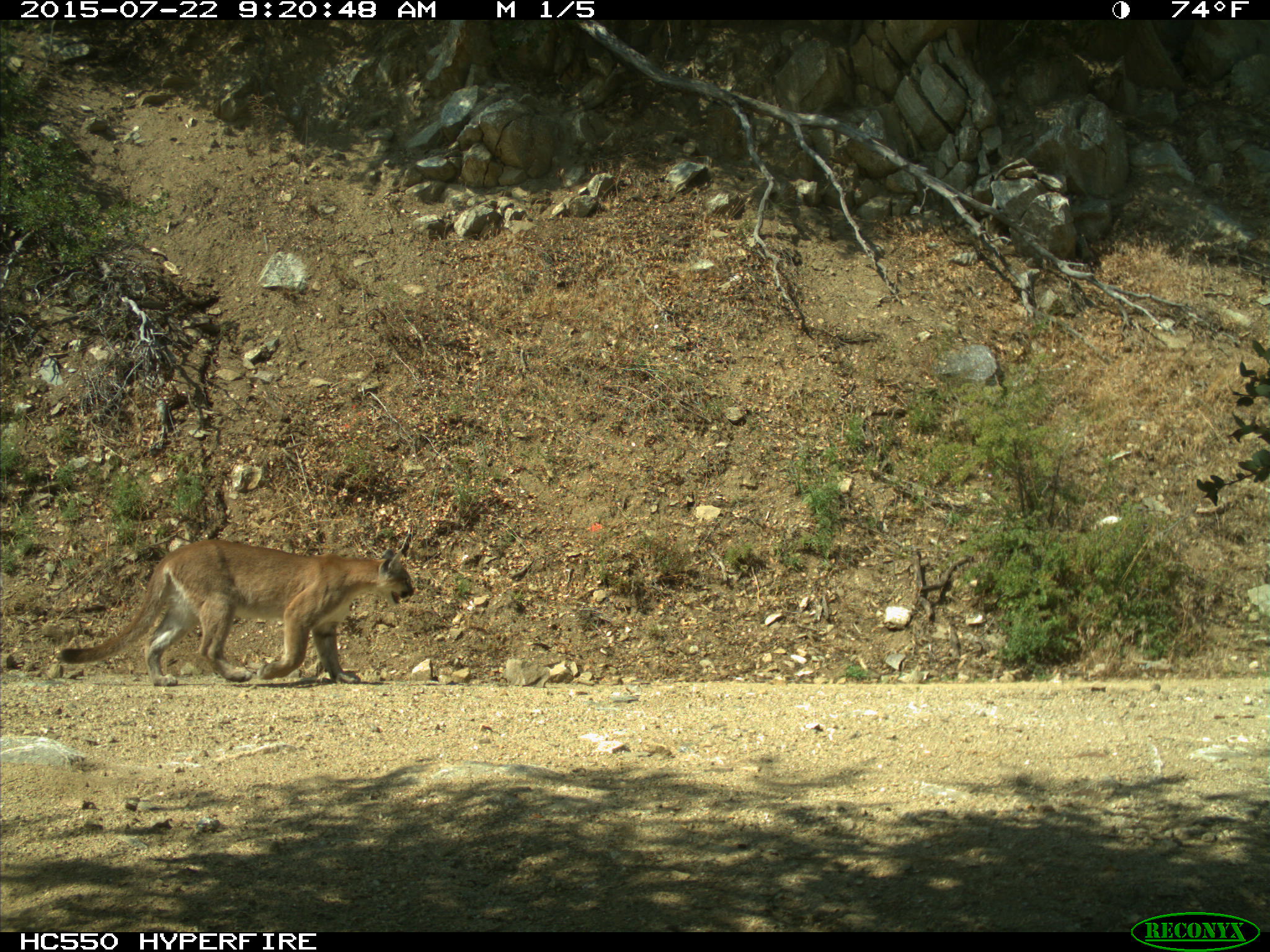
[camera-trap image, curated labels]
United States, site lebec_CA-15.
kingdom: Animalia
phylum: Chordata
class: Mammalia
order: Carnivora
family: Felidae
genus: Puma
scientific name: Puma concolor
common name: mountain lion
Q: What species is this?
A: Puma concolor (mountain lion).